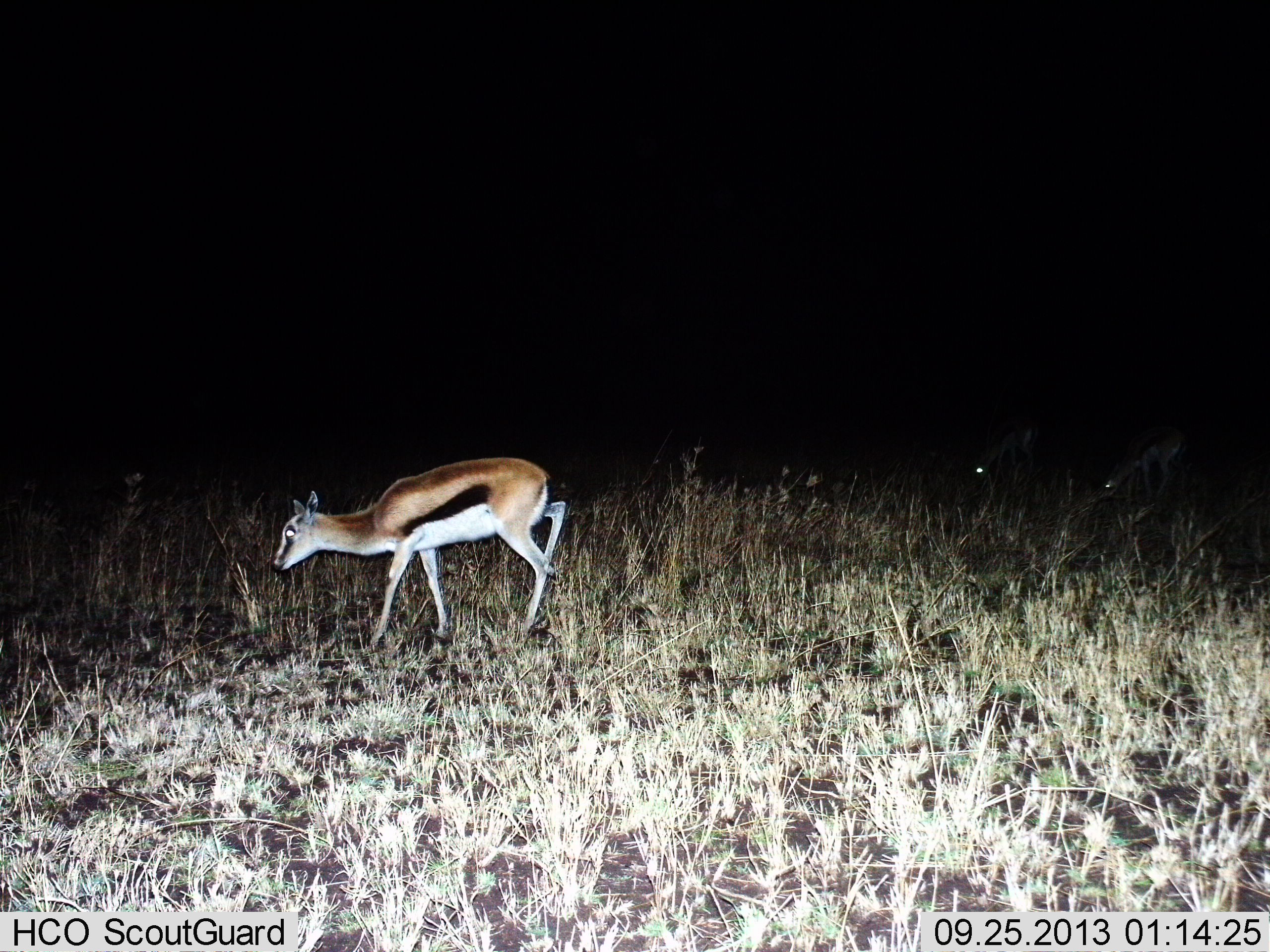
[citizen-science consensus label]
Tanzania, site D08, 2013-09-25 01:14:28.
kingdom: Animalia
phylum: Chordata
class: Mammalia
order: Artiodactyla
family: Bovidae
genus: Eudorcas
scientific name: Eudorcas thomsonii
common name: thomson's gazelle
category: gazellethomsons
Gazellethomsons (thomson's gazelle) (Eudorcas thomsonii), count 1. Behavior (volunteer vote fractions): standing 21%, resting 0%, moving 58%, interacting 0%. Young present (vote fraction): 4%. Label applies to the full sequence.